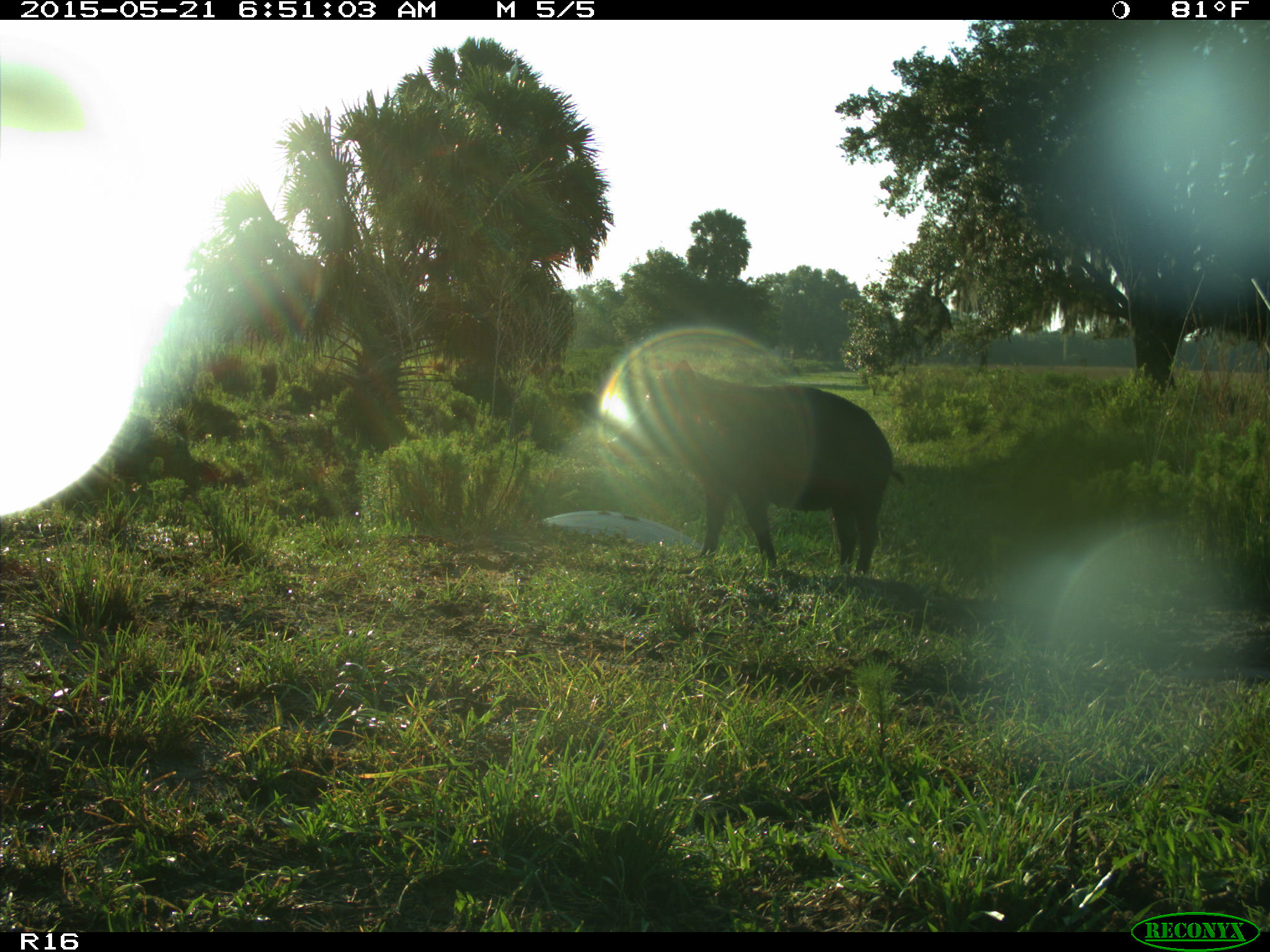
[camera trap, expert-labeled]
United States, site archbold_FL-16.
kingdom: Animalia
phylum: Chordata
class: Mammalia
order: Artiodactyla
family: Suidae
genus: Sus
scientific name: Sus scrofa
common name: wild boar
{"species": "Sus scrofa (wild boar)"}